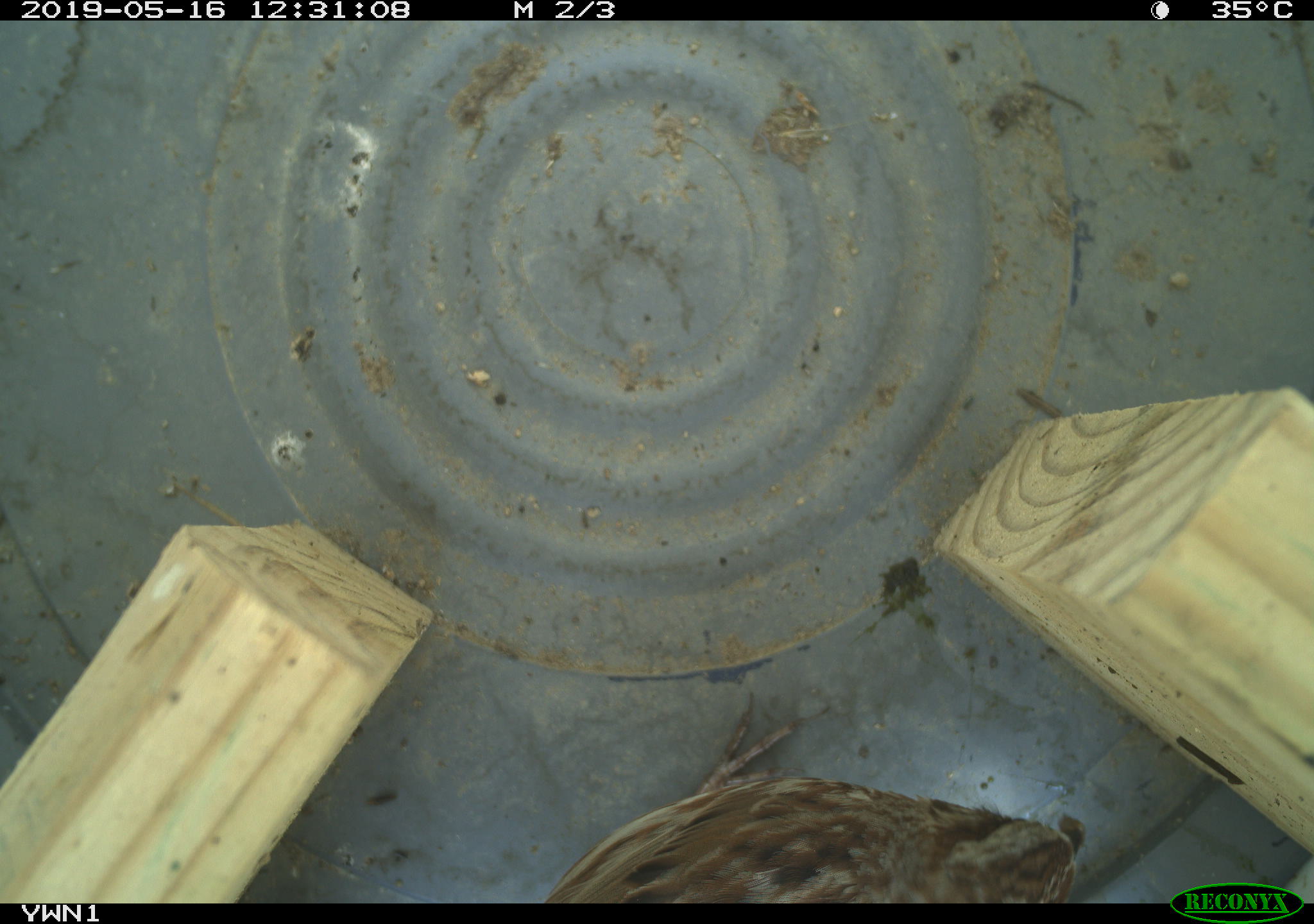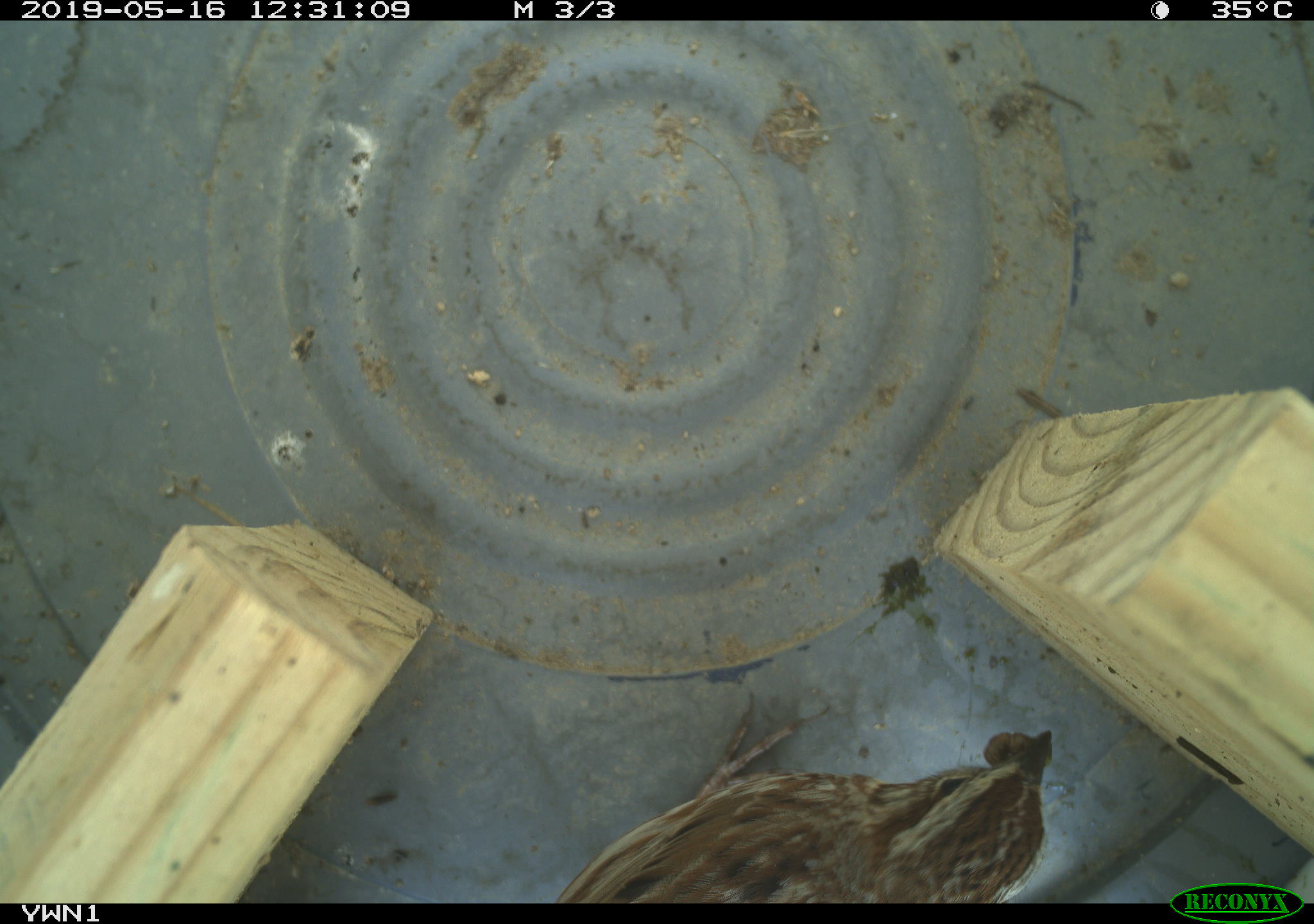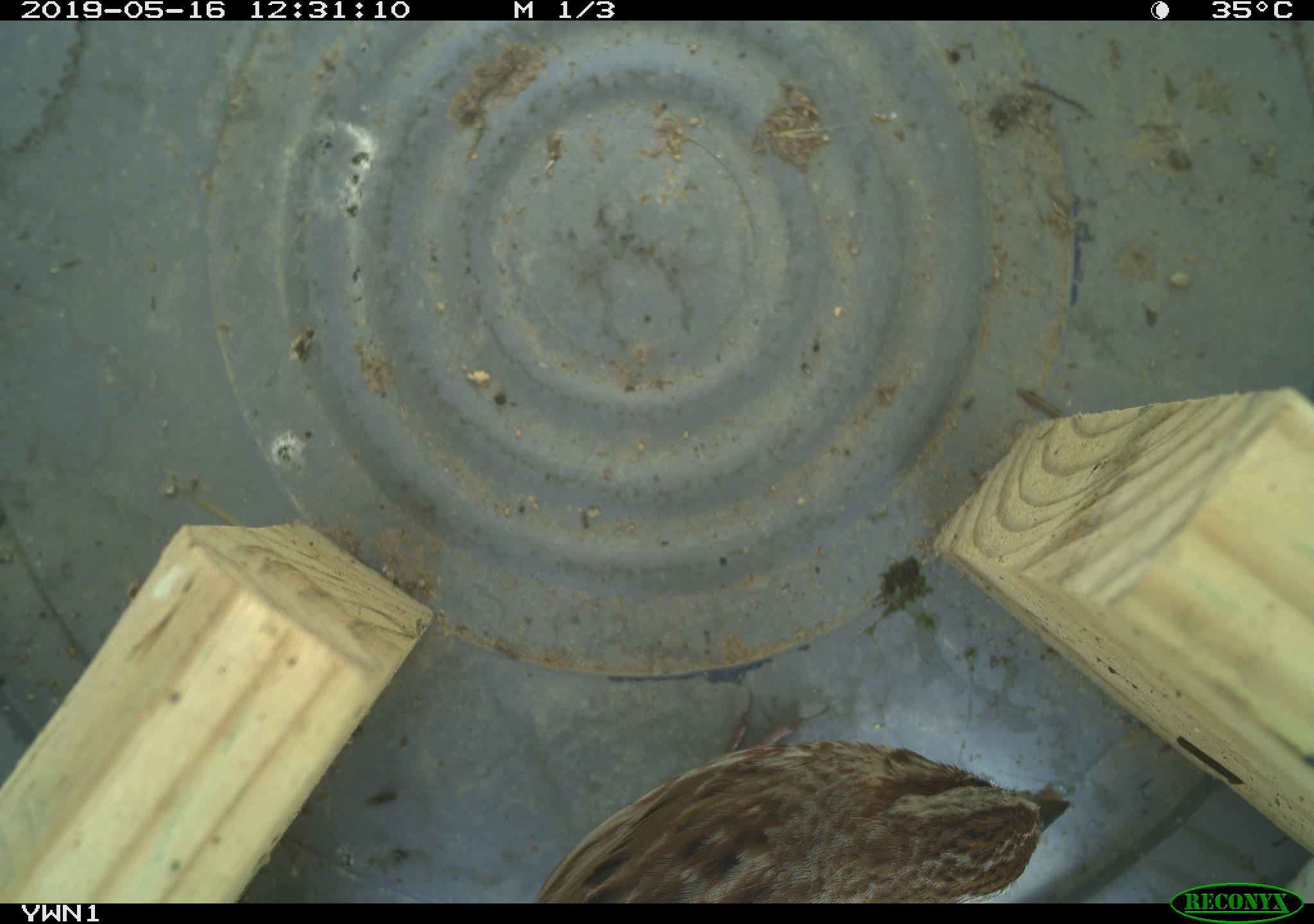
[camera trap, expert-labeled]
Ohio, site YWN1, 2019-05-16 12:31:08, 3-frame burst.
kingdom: Animalia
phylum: Chordata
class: Aves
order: Passeriformes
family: Passerellidae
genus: Melospiza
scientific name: Melospiza melodia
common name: song sparrow